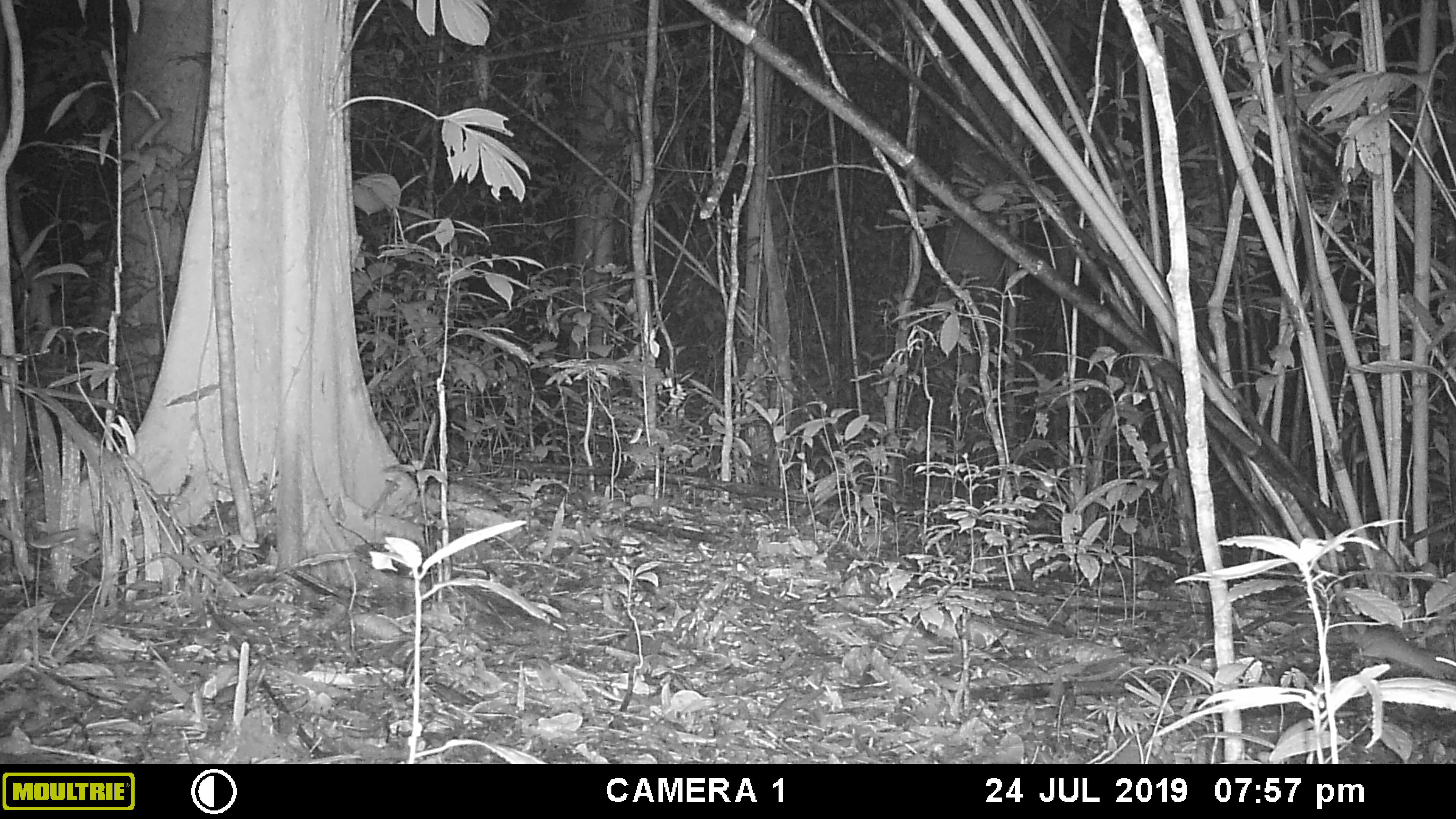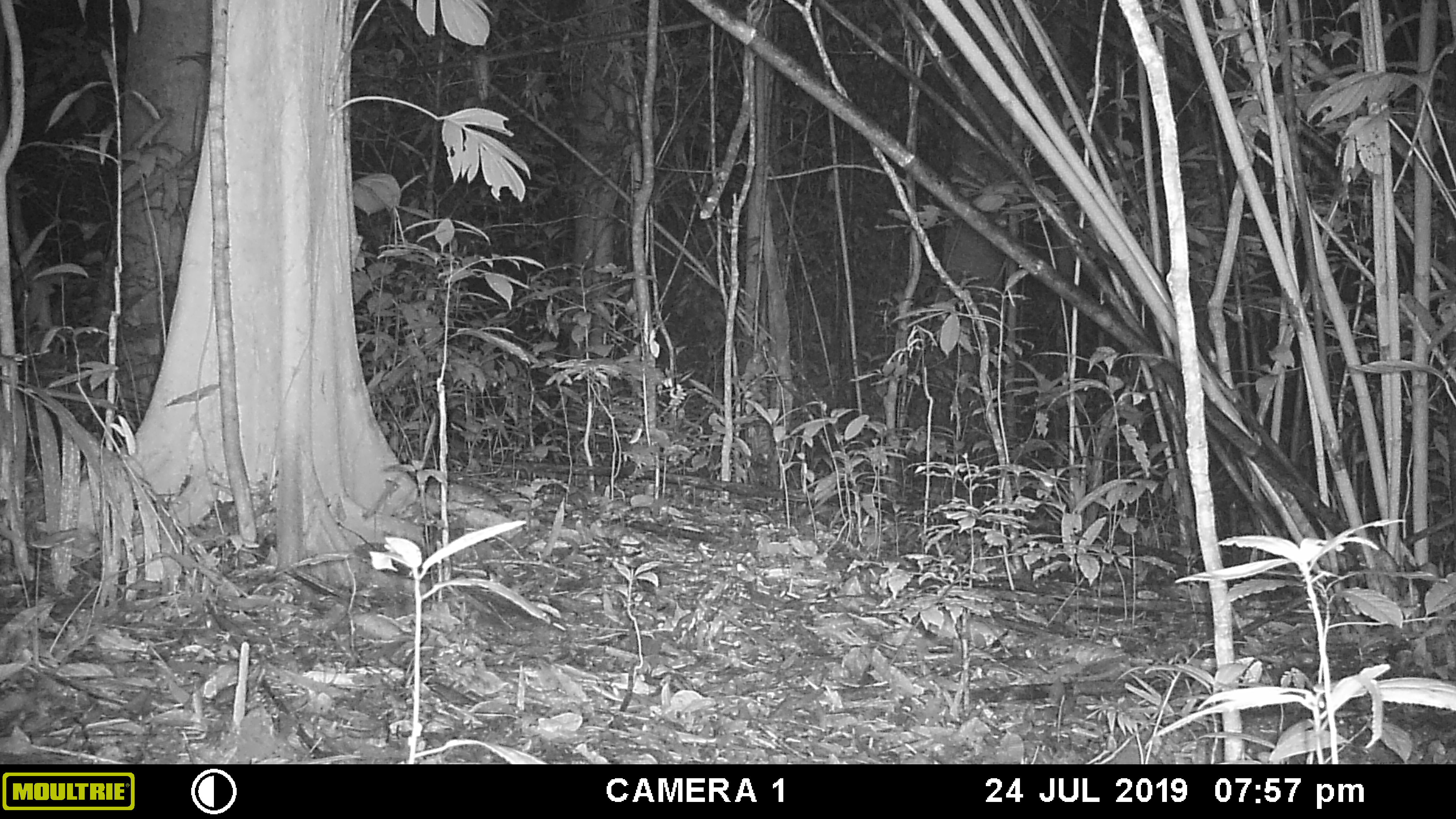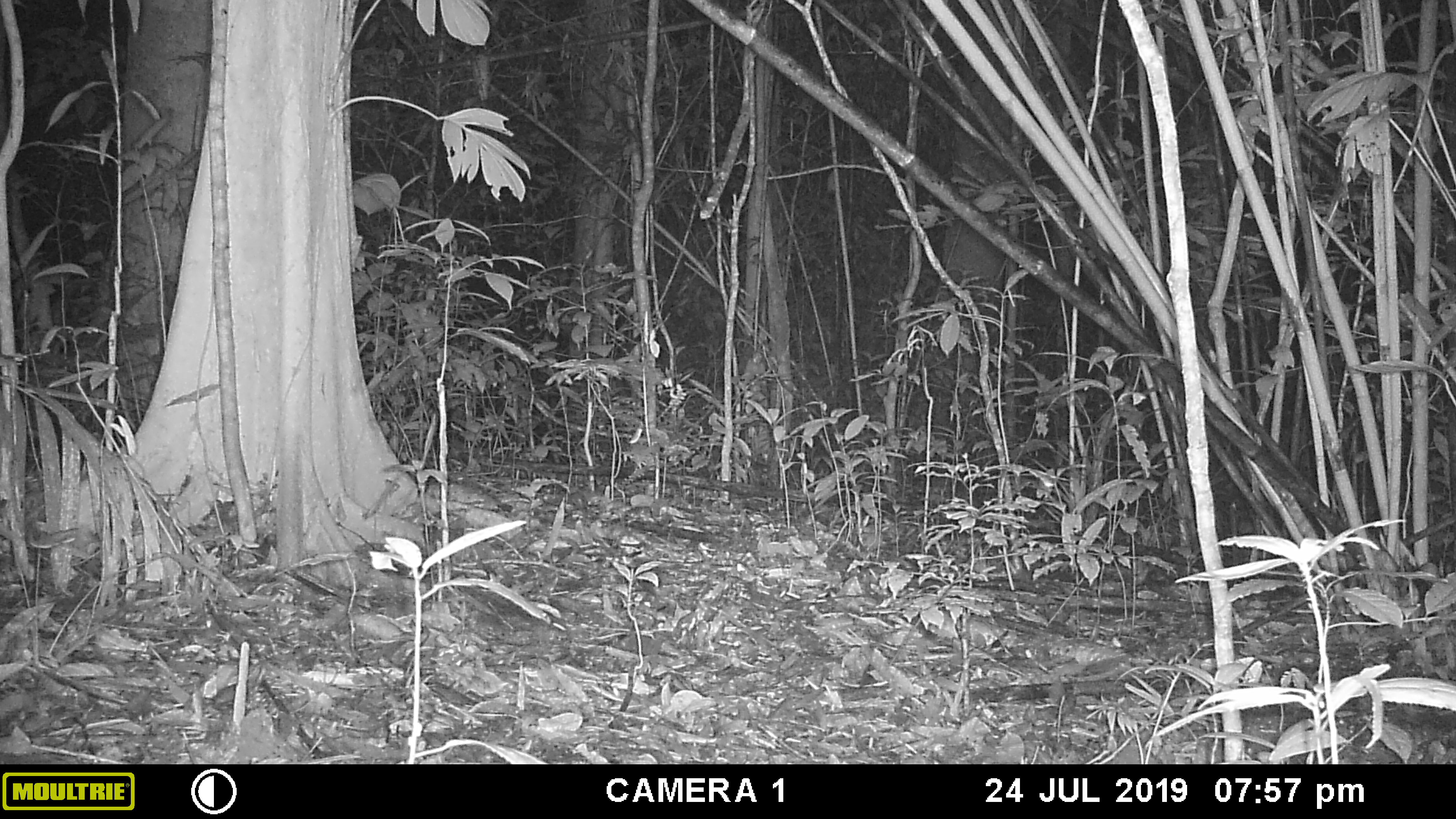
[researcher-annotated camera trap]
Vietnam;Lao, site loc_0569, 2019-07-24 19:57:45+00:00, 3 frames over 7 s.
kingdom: Animalia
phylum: Chordata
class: Mammalia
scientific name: Mammalia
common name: mammal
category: unidentified small mammal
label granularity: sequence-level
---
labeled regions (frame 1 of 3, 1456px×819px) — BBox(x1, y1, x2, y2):
unidentified small mammal: BBox(1350, 625, 1456, 680)